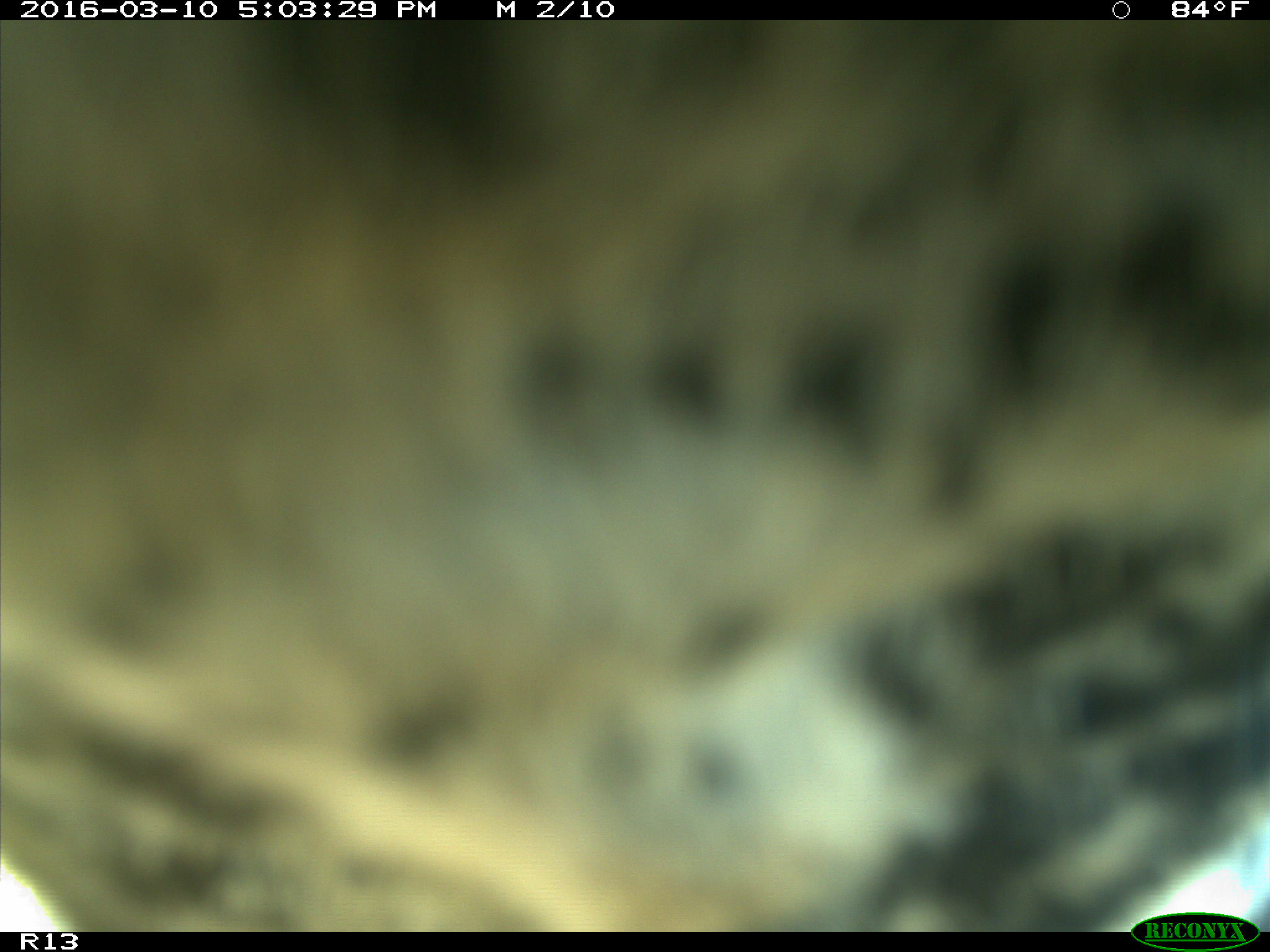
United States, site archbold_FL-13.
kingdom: Animalia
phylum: Chordata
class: Mammalia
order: Artiodactyla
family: Bovidae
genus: Bos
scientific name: Bos taurus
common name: domestic cow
Bos taurus (domestic cow).